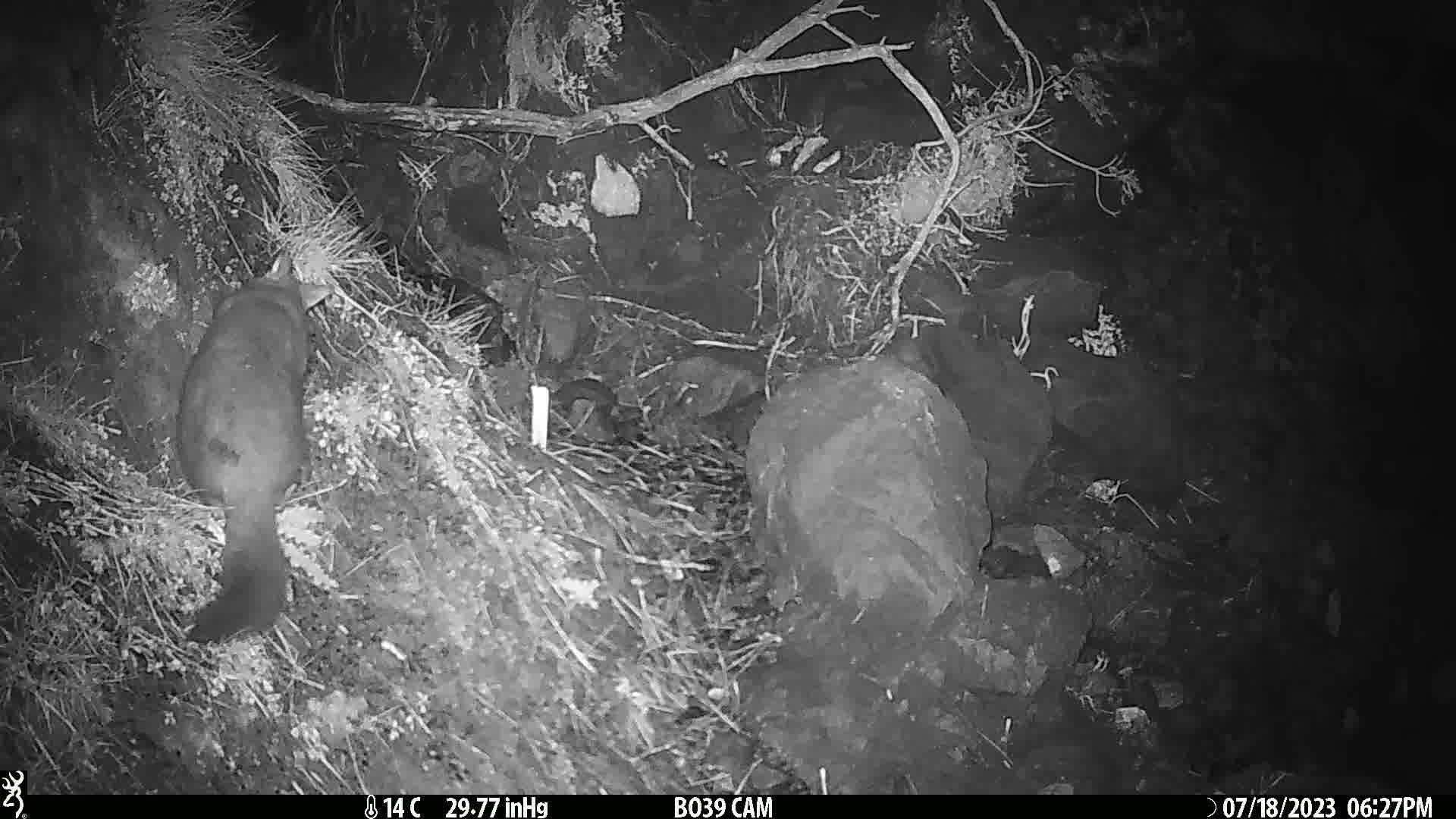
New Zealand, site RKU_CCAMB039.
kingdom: Animalia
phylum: Chordata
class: Mammalia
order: Diprotodontia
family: Phalangeridae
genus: Trichosurus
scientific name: Trichosurus vulpecula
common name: common brushtail possum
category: possum